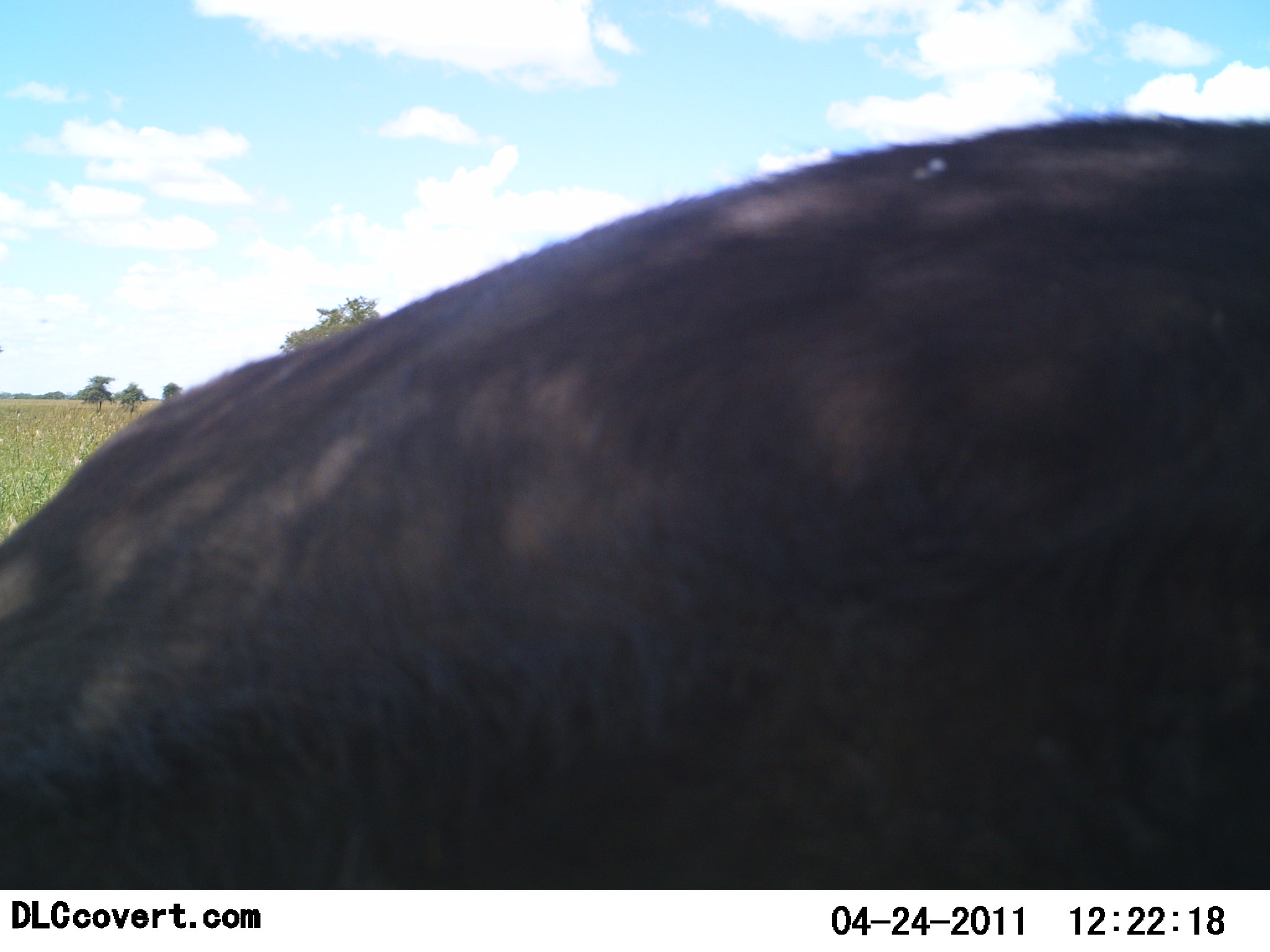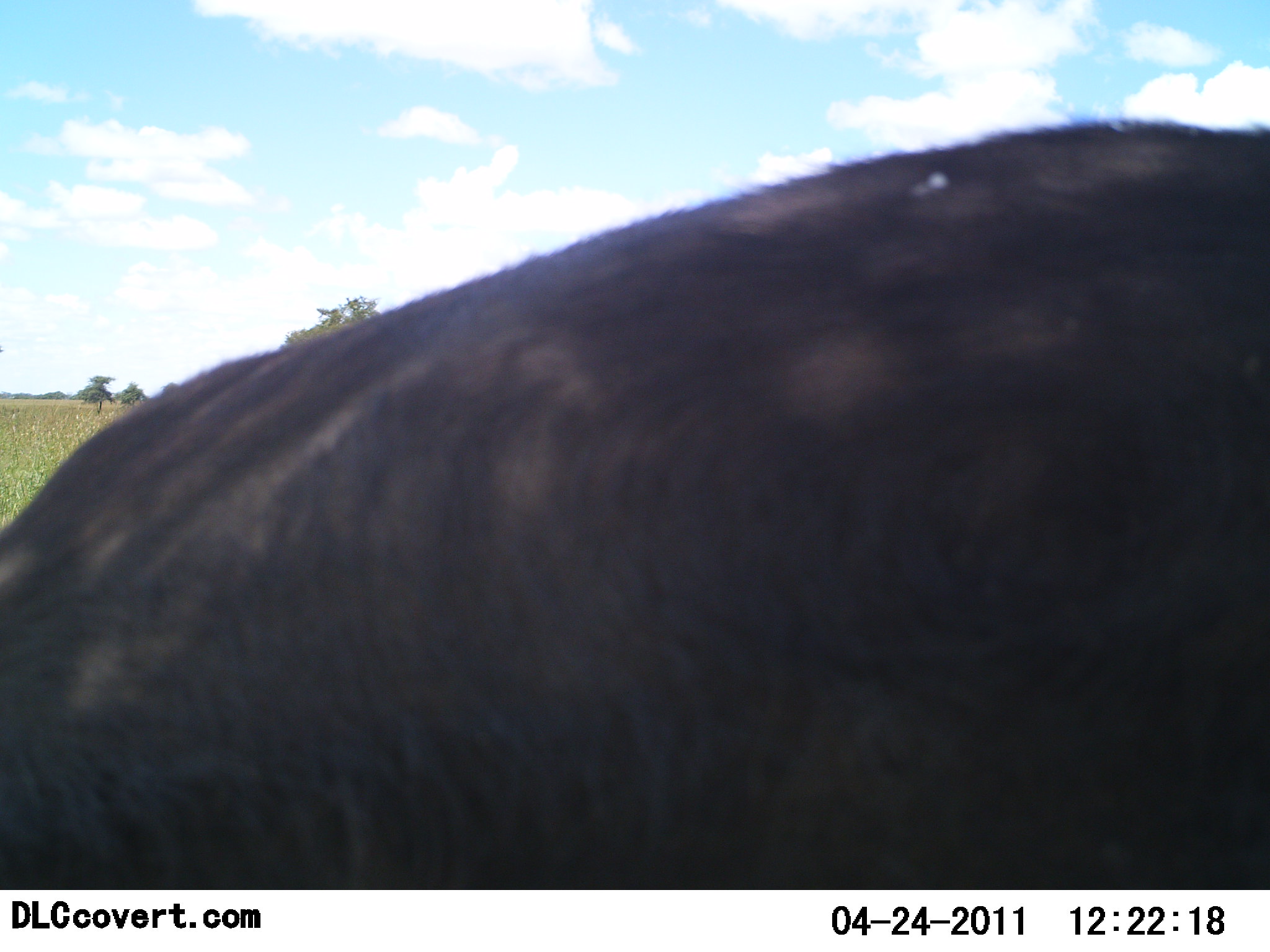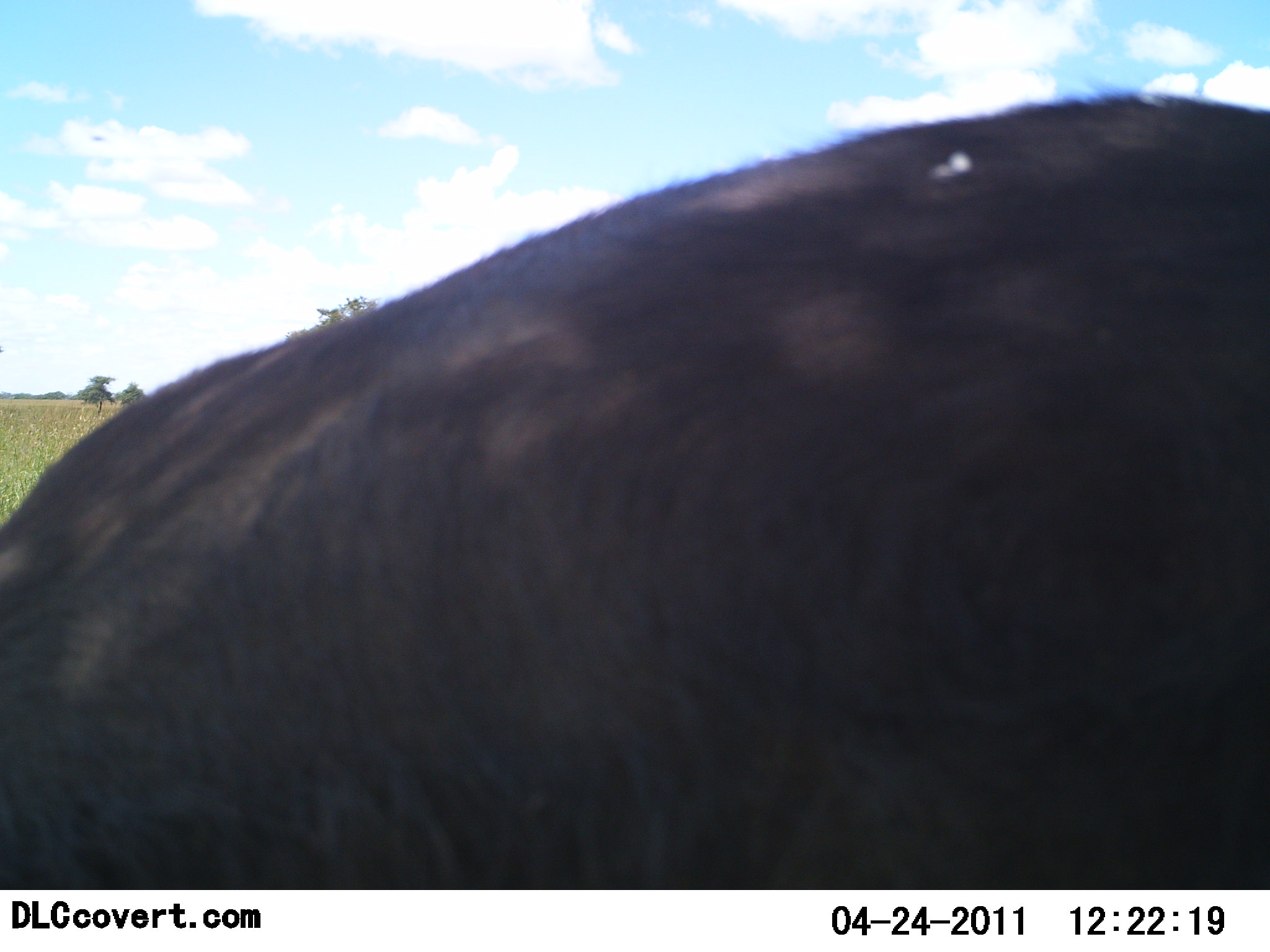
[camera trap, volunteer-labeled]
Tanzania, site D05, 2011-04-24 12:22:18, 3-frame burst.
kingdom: Animalia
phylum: Chordata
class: Mammalia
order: Artiodactyla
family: Bovidae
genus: Syncerus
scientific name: Syncerus caffer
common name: cape buffalo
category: buffalo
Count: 1.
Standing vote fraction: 83%.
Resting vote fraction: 17%.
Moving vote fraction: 0%.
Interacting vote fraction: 0%.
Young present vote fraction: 0%.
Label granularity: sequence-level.